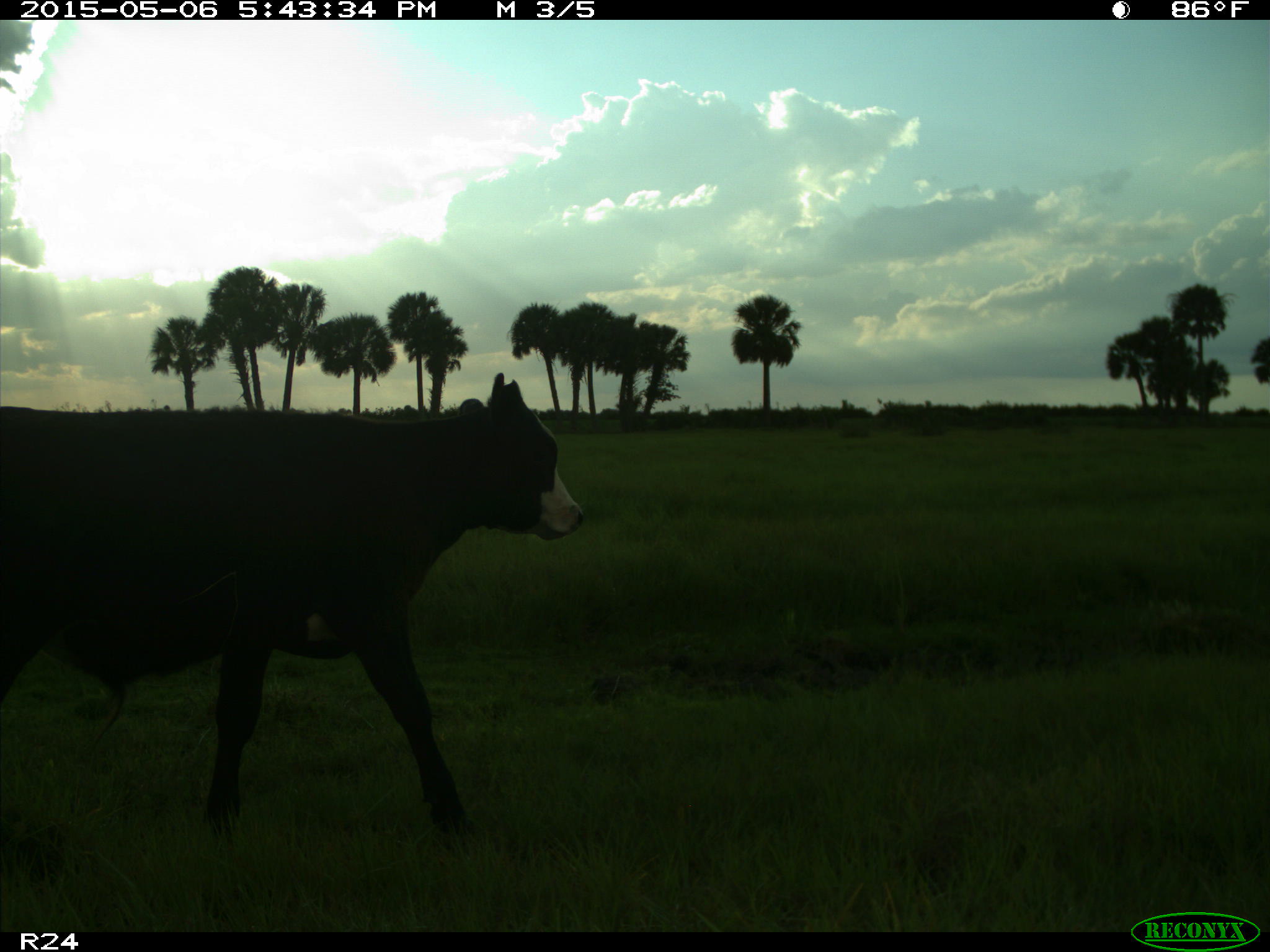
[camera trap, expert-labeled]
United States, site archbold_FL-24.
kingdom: Animalia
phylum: Chordata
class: Mammalia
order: Artiodactyla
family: Bovidae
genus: Bos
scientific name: Bos taurus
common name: domestic cow